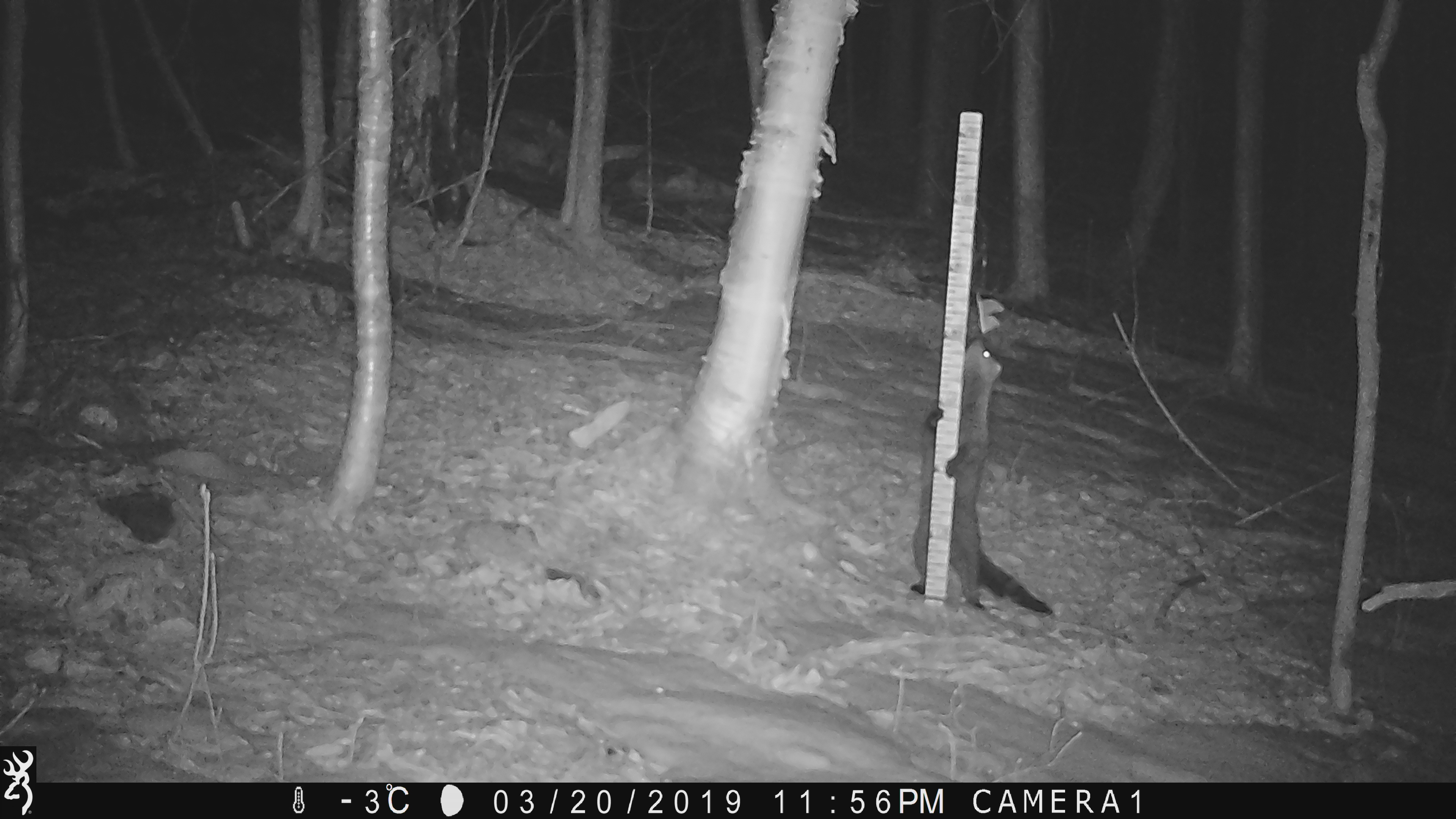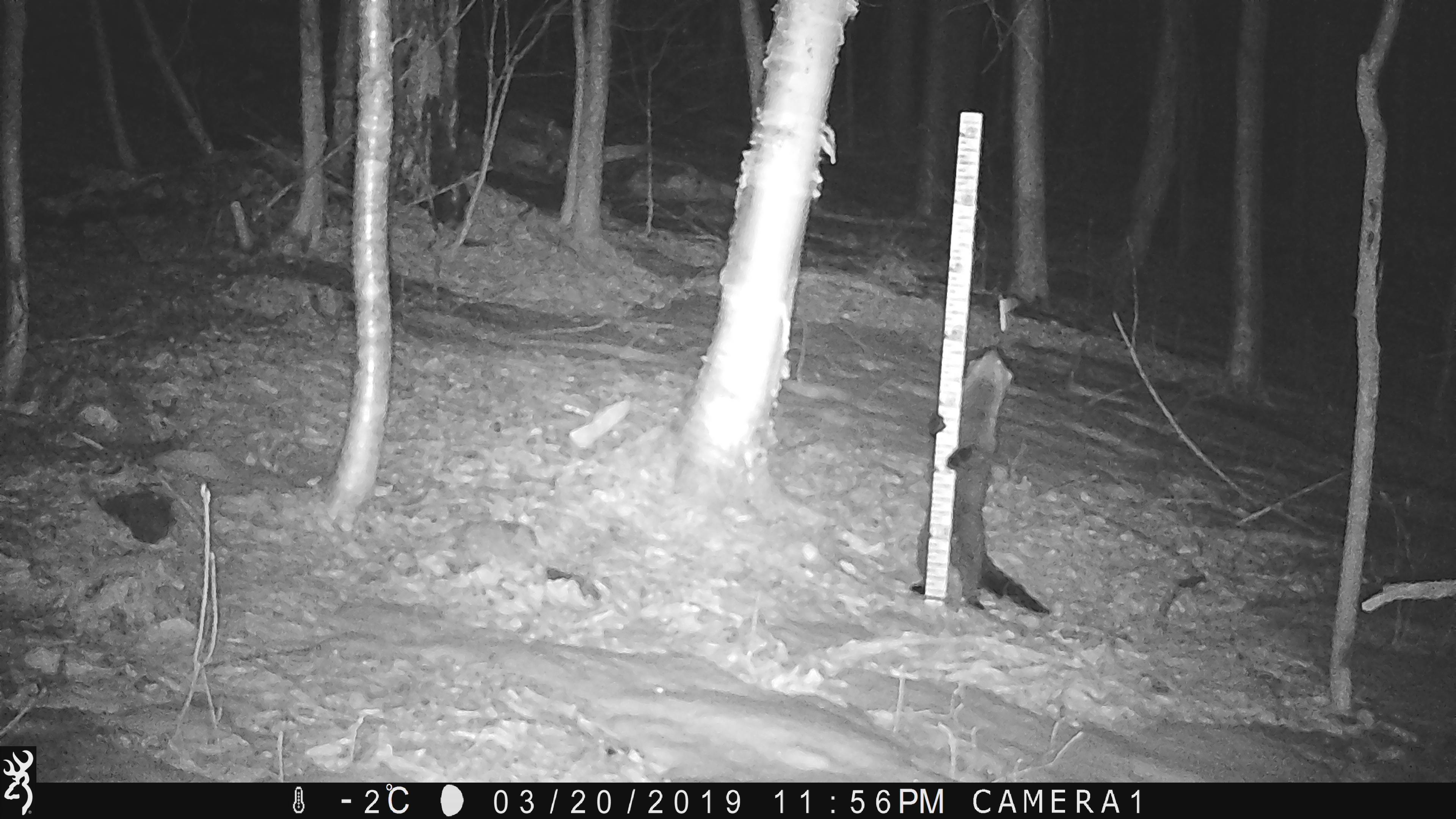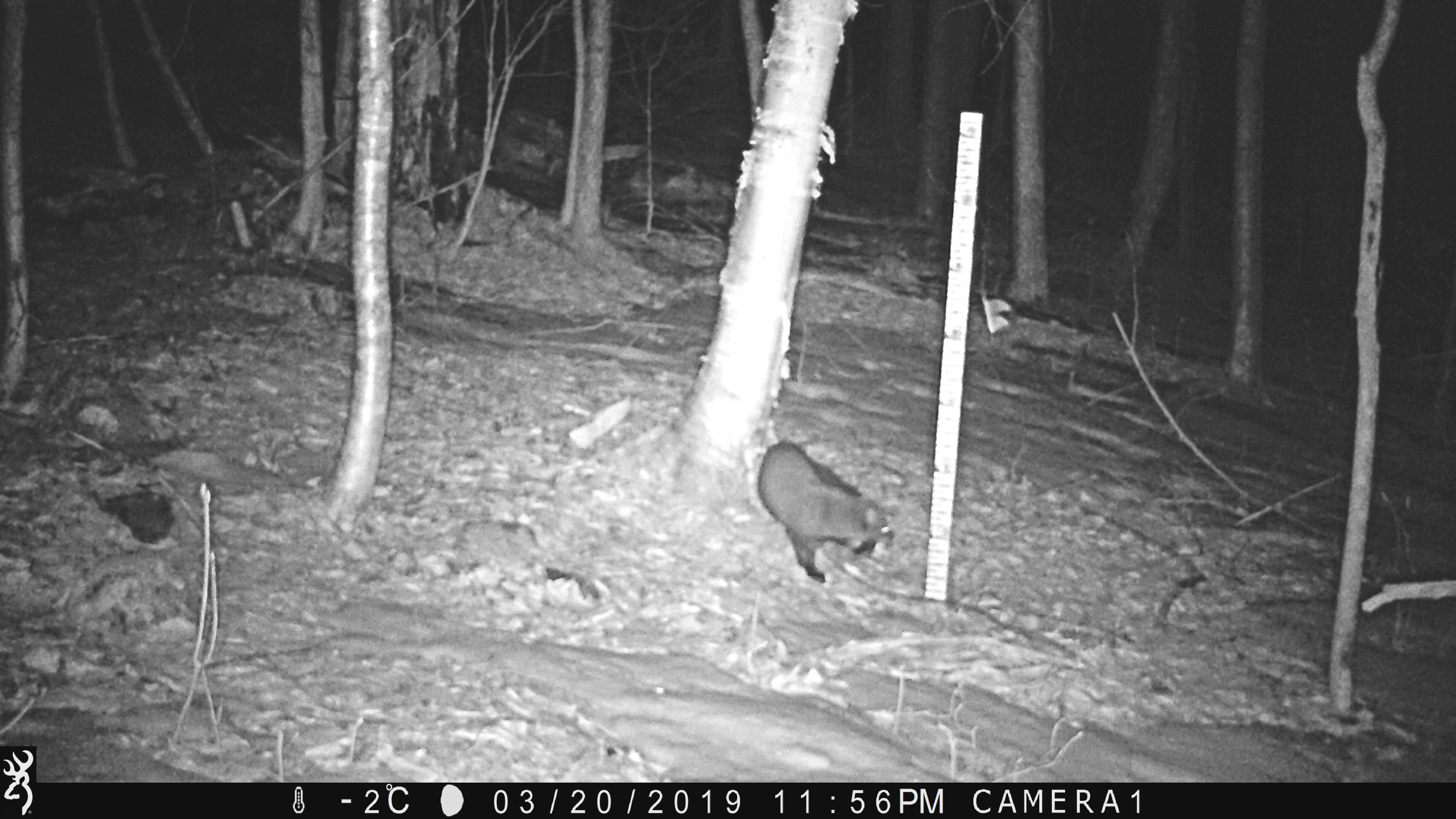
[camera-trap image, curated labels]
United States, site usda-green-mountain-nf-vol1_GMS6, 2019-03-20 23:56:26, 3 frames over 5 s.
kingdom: Animalia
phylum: Chordata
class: Mammalia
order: Carnivora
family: Mustelidae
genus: Pekania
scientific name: Pekania pennanti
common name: fisher